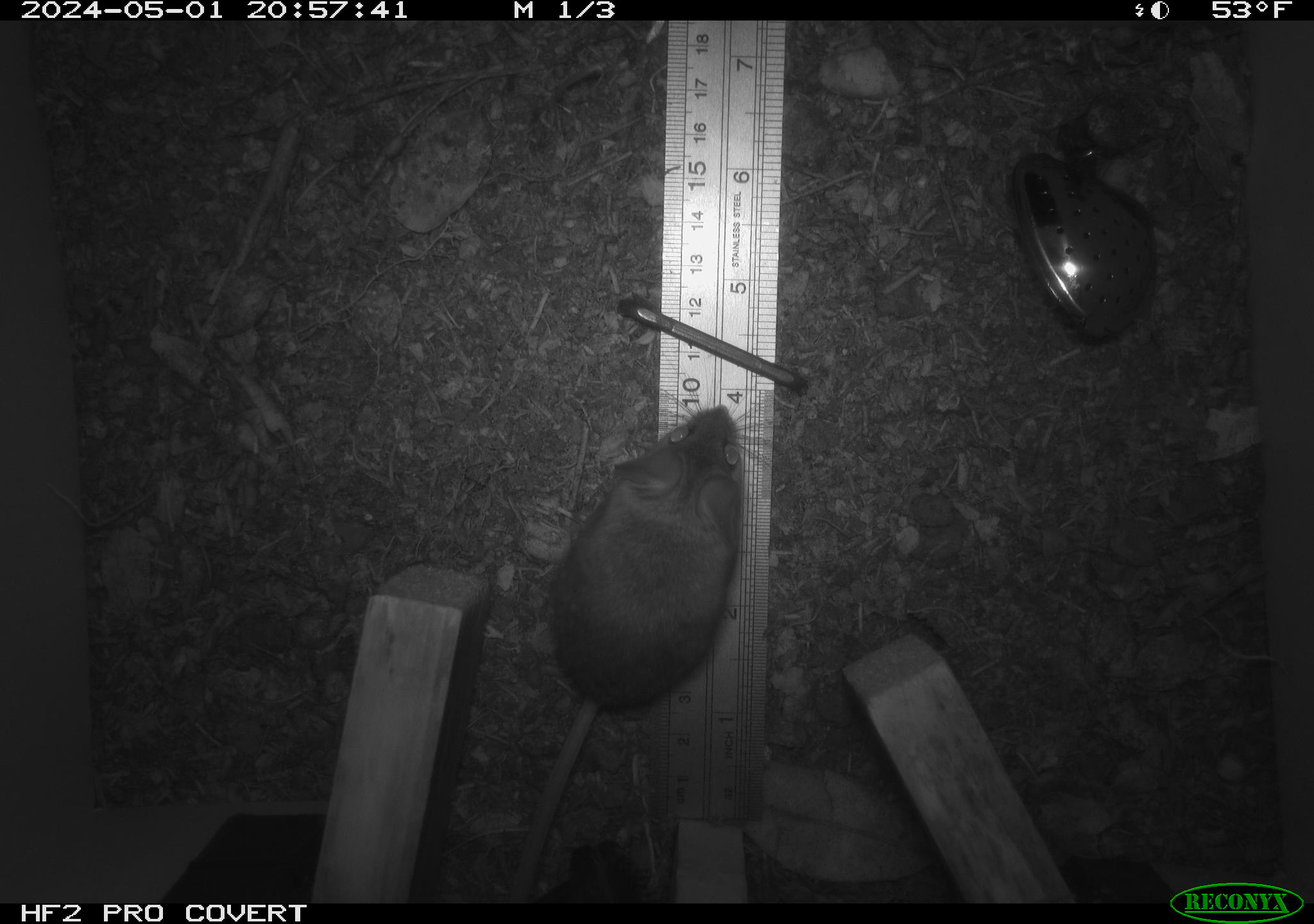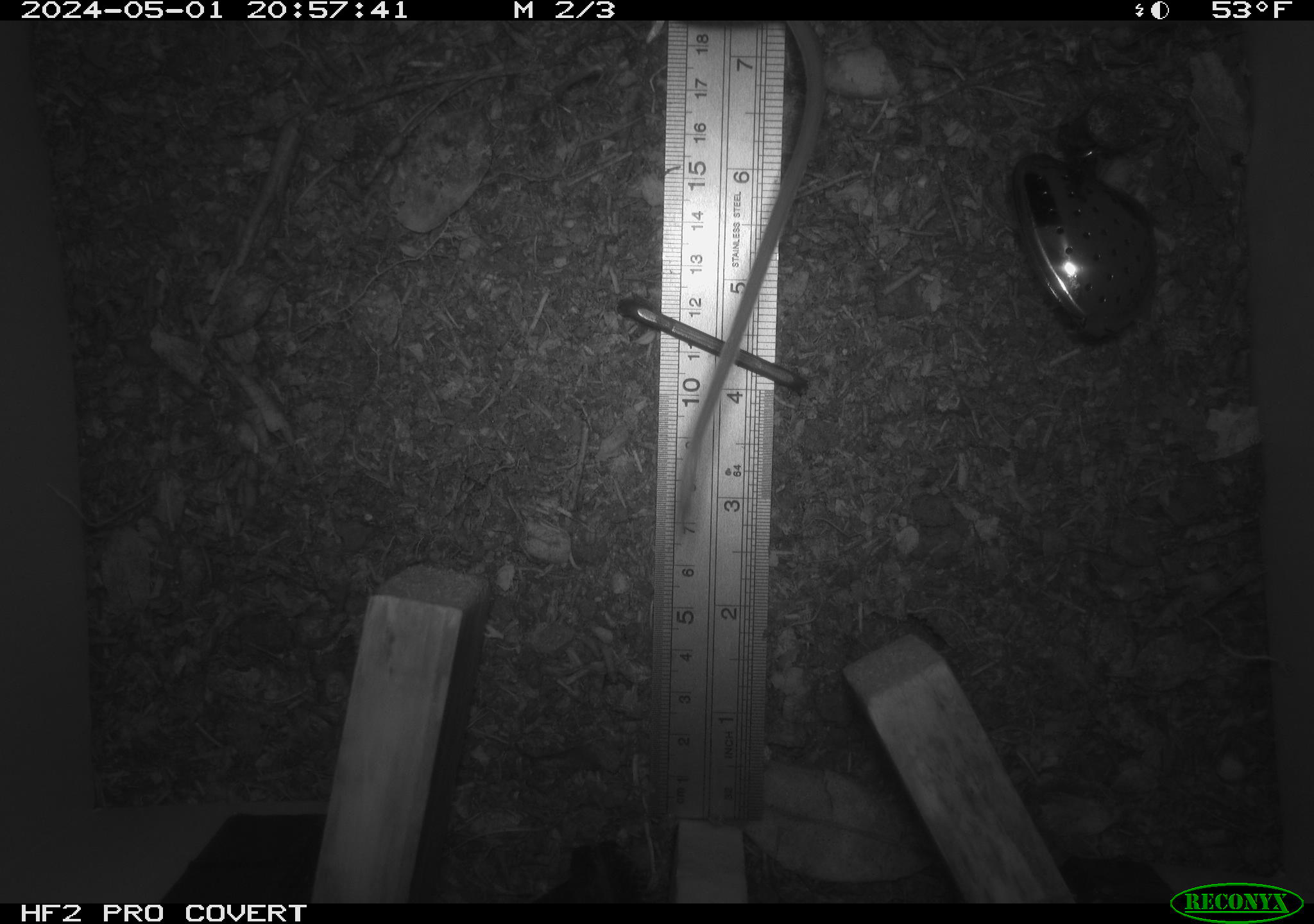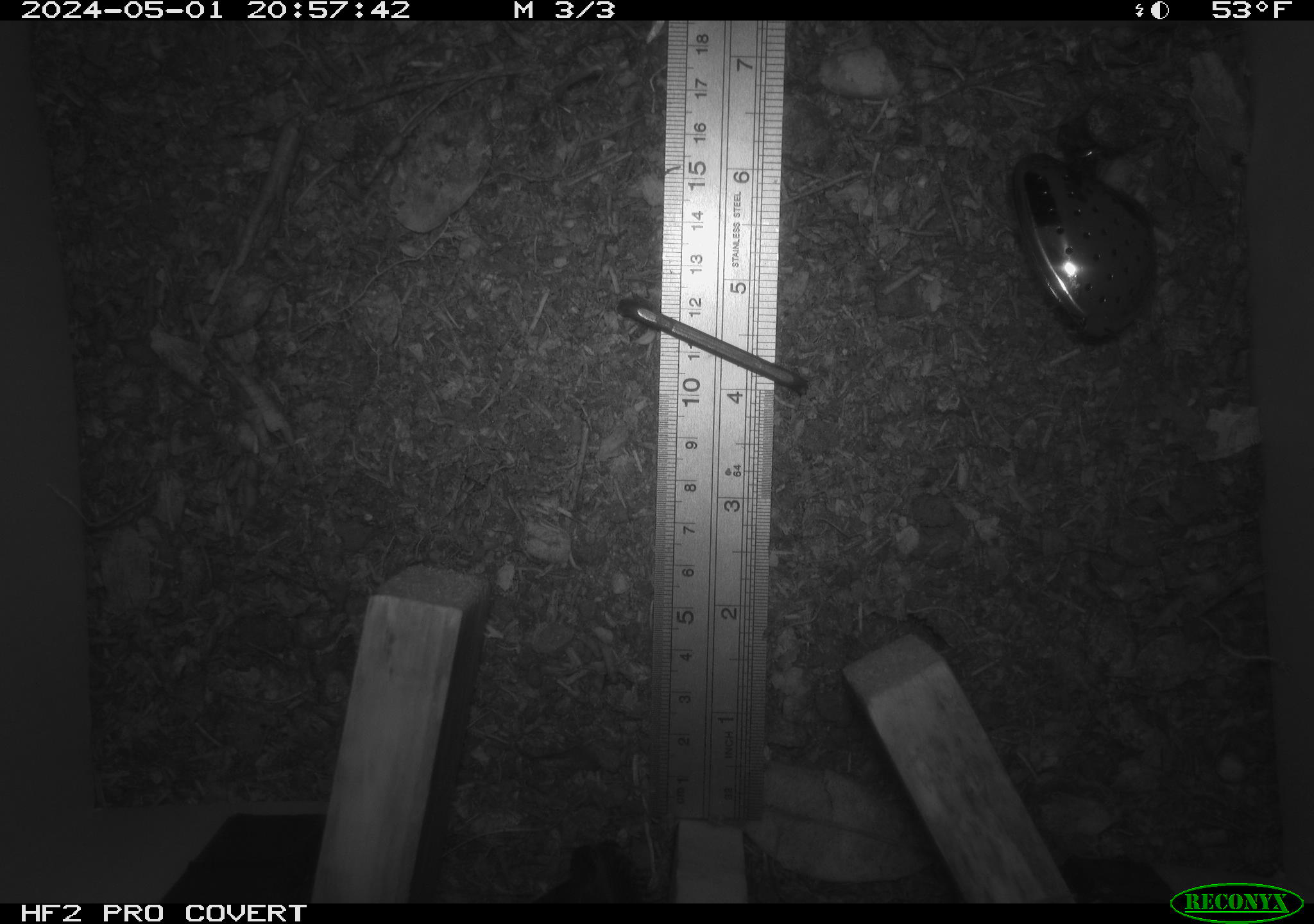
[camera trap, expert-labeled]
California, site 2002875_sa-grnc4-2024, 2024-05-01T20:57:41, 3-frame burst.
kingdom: Animalia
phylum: Chordata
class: Mammalia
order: Rodentia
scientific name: Rodentia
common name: rodent